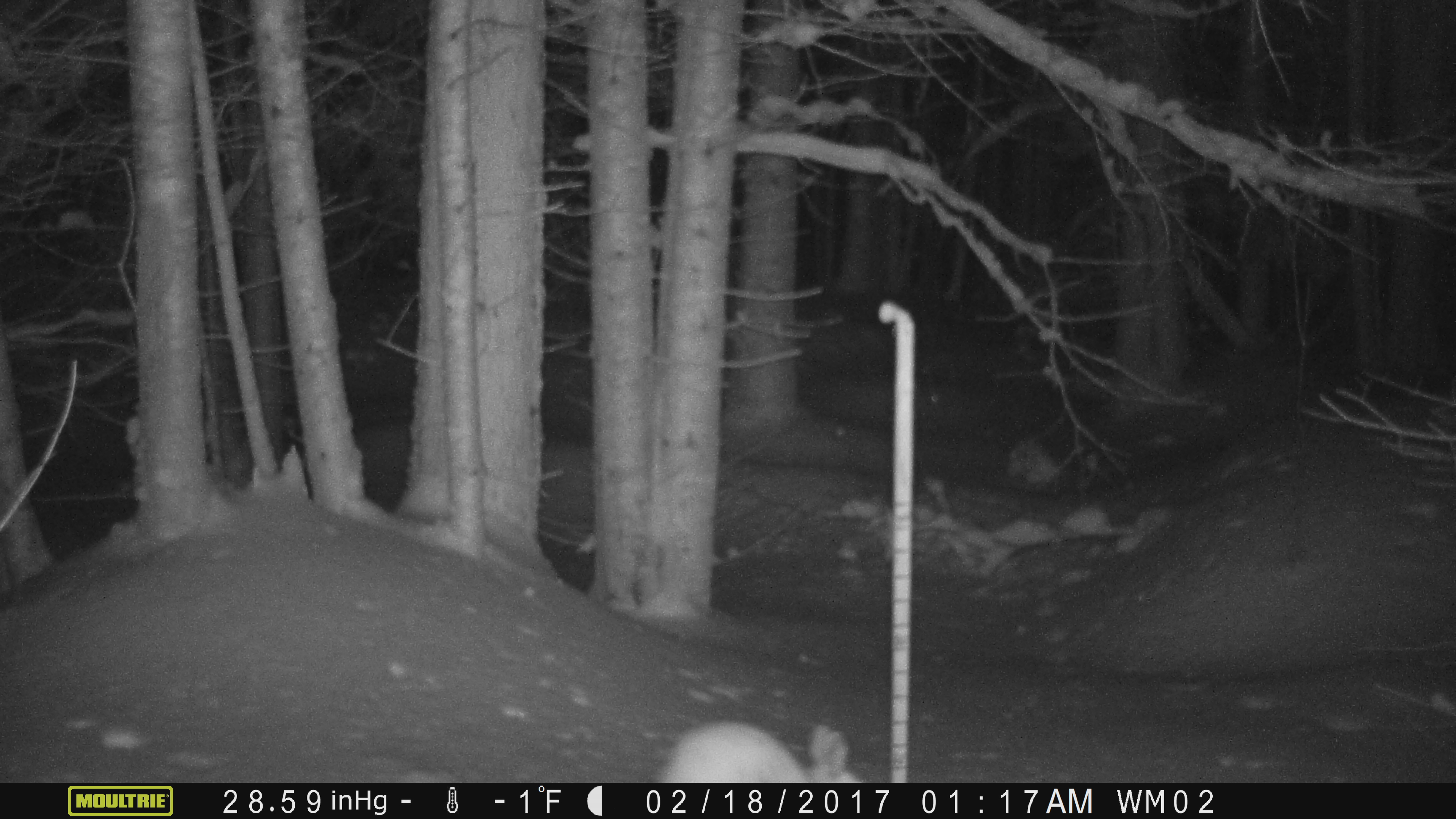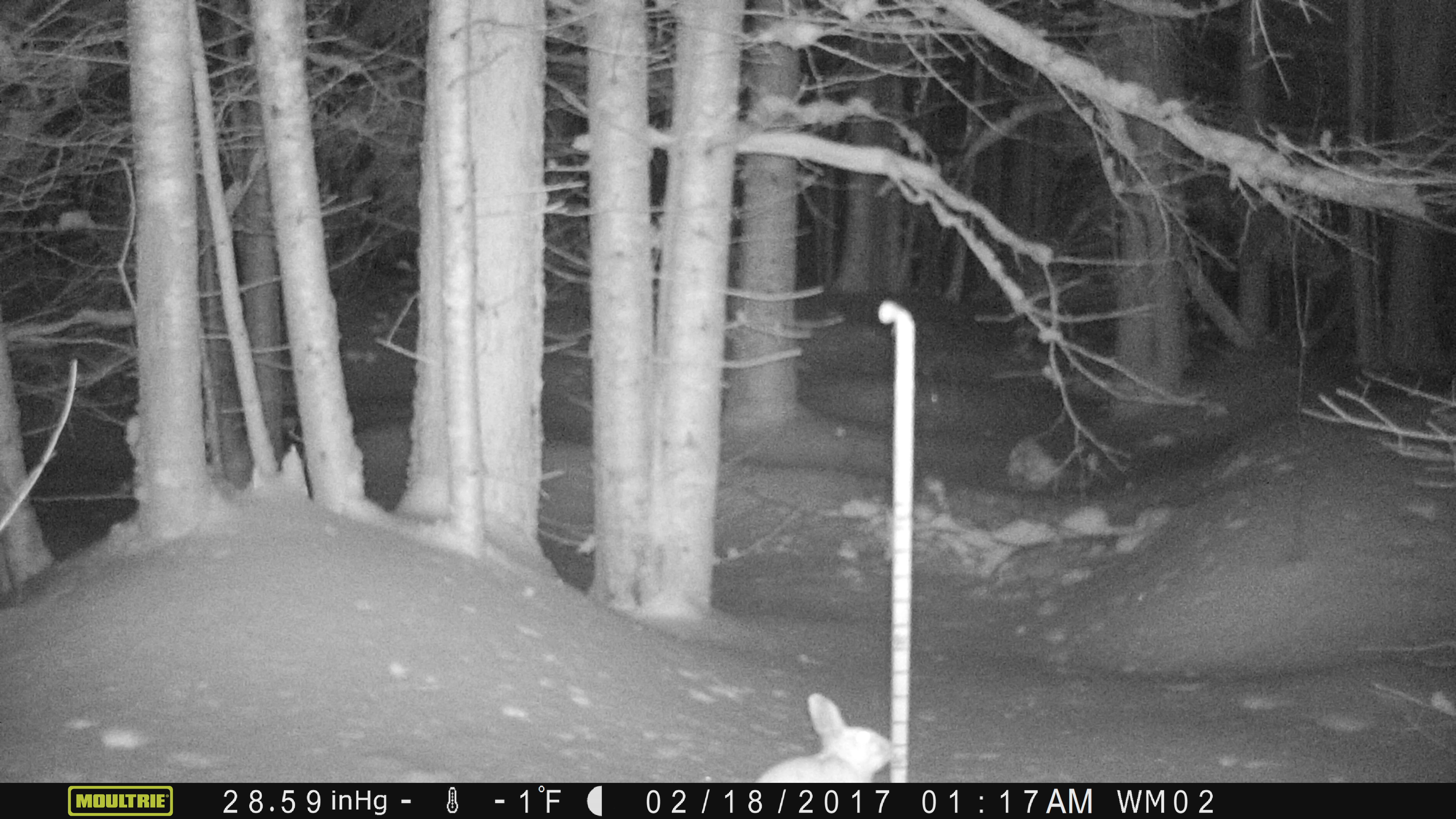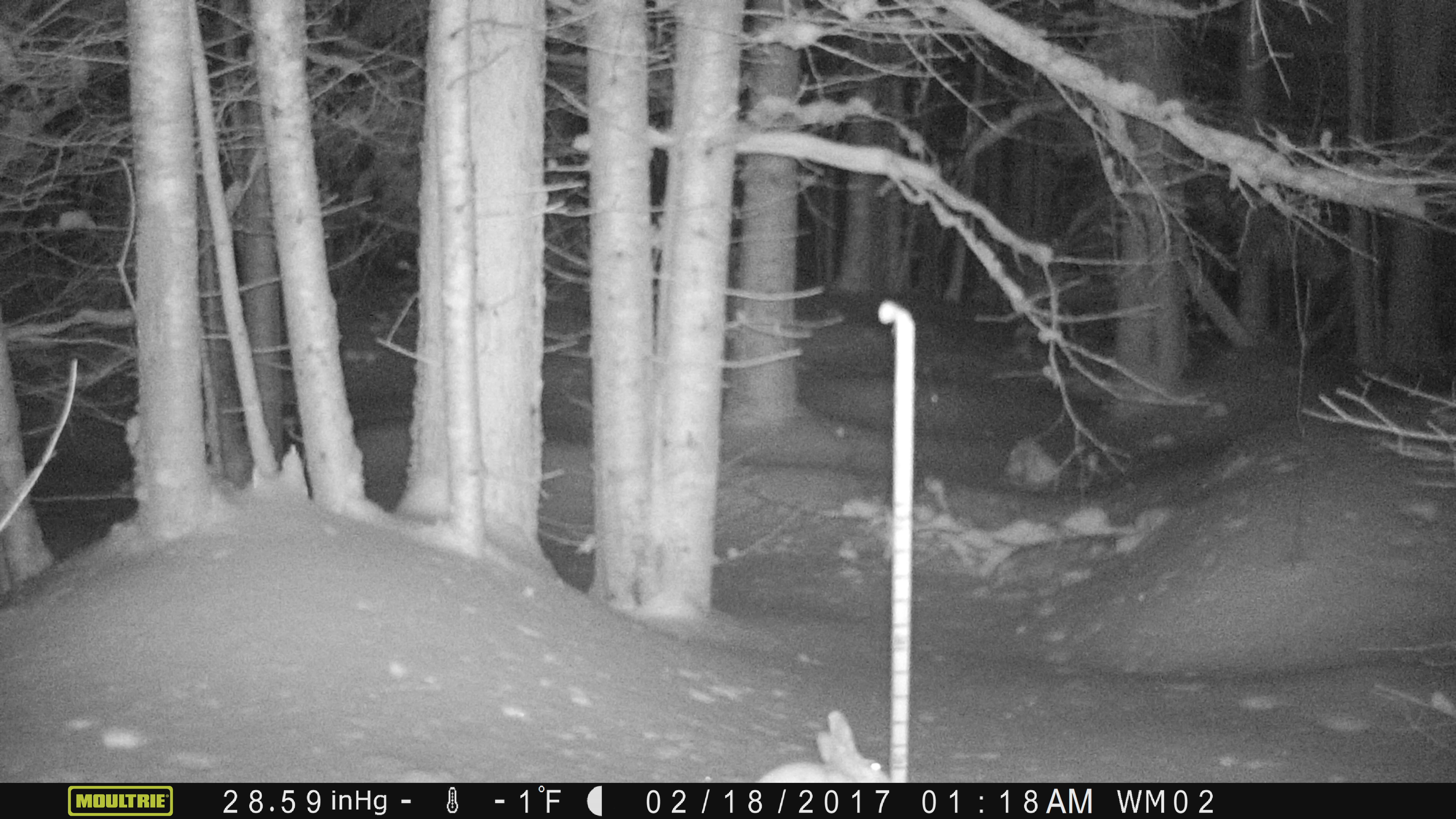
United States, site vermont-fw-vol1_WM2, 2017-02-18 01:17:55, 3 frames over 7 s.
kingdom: Animalia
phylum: Chordata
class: Mammalia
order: Lagomorpha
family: Leporidae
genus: Lepus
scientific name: Lepus americanus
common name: snowshoe hare